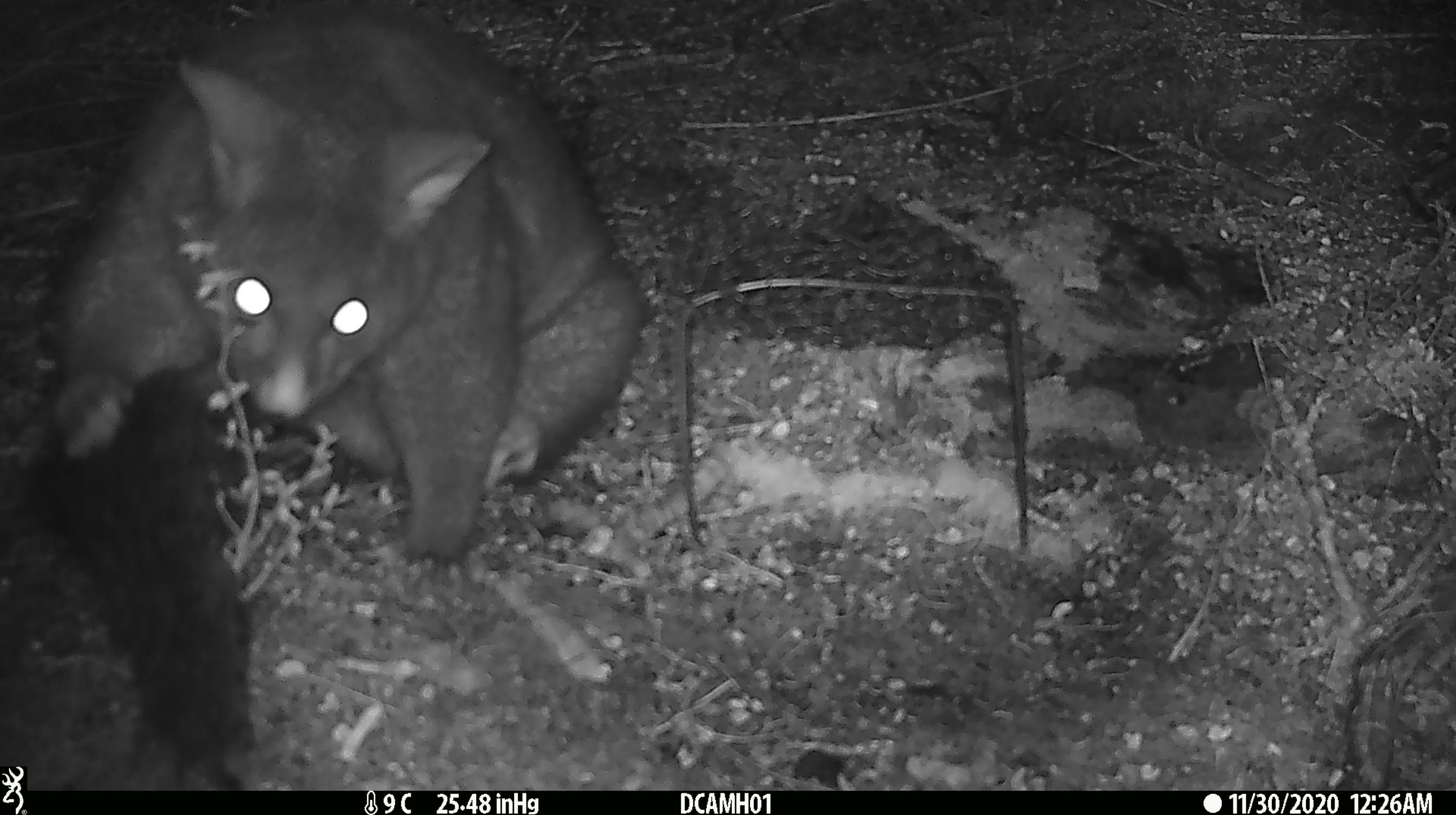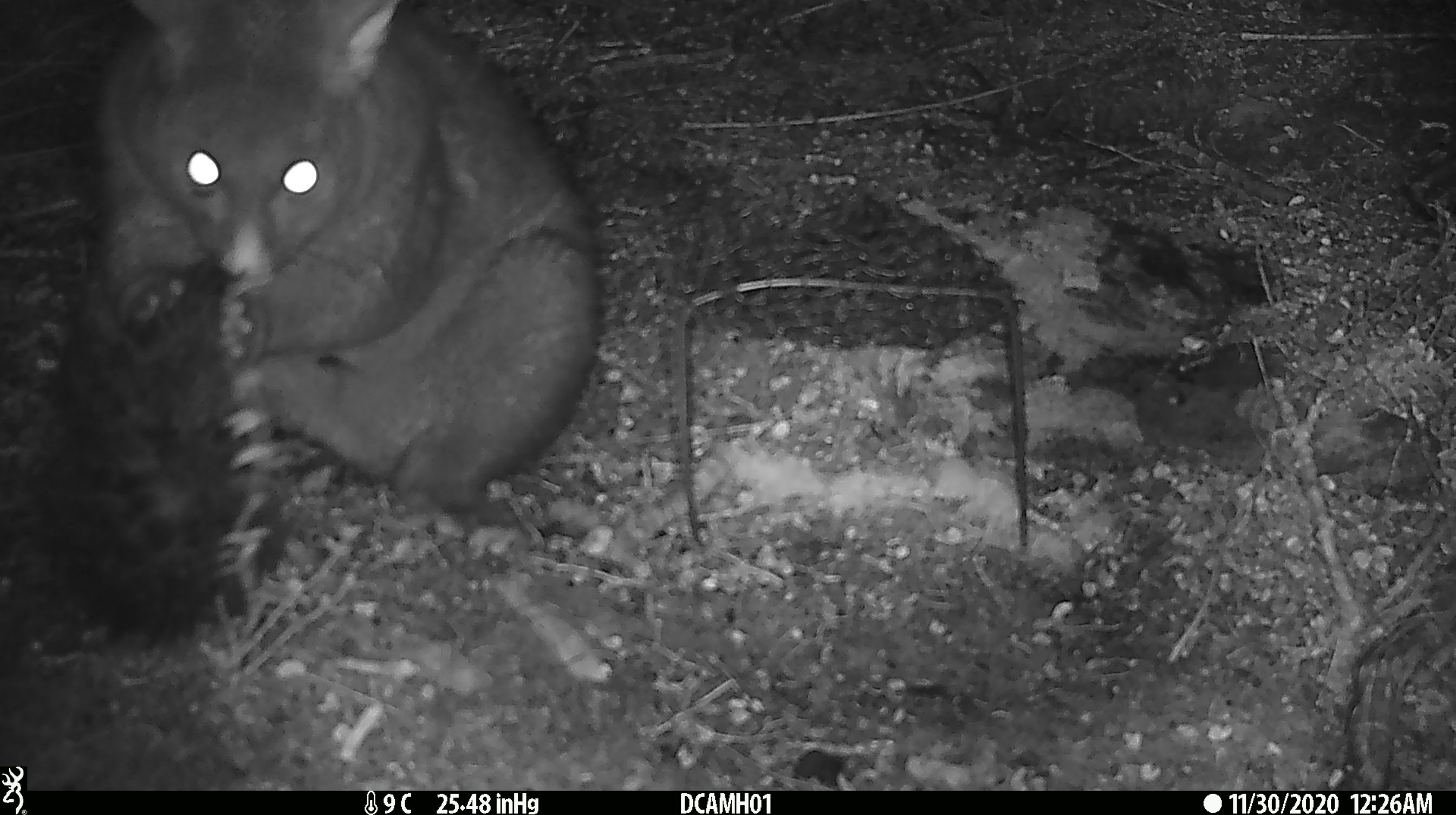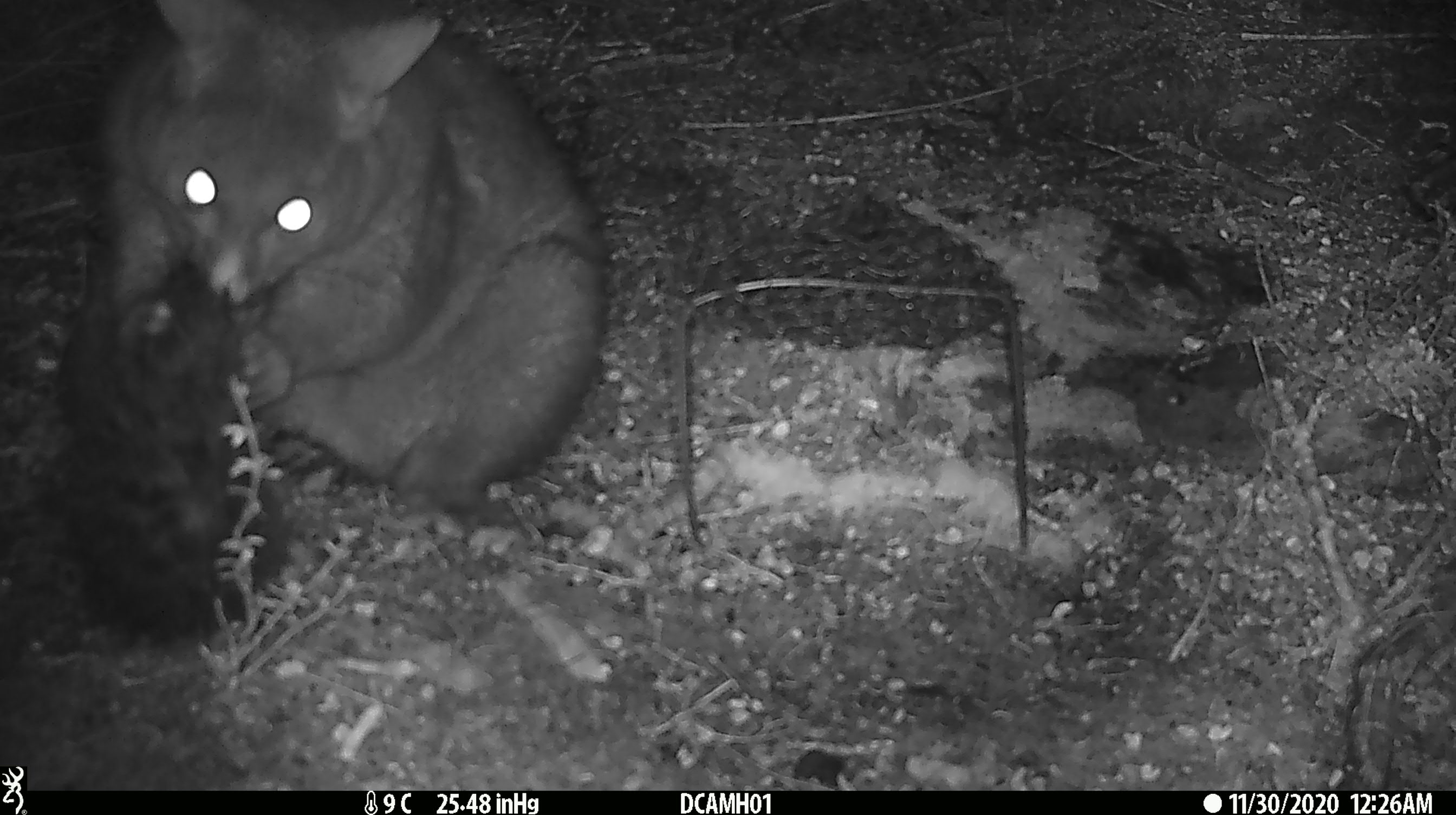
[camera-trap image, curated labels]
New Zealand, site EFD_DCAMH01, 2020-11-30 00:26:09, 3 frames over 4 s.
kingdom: Animalia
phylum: Chordata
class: Mammalia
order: Diprotodontia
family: Phalangeridae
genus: Trichosurus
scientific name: Trichosurus vulpecula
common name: common brushtail possum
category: possum